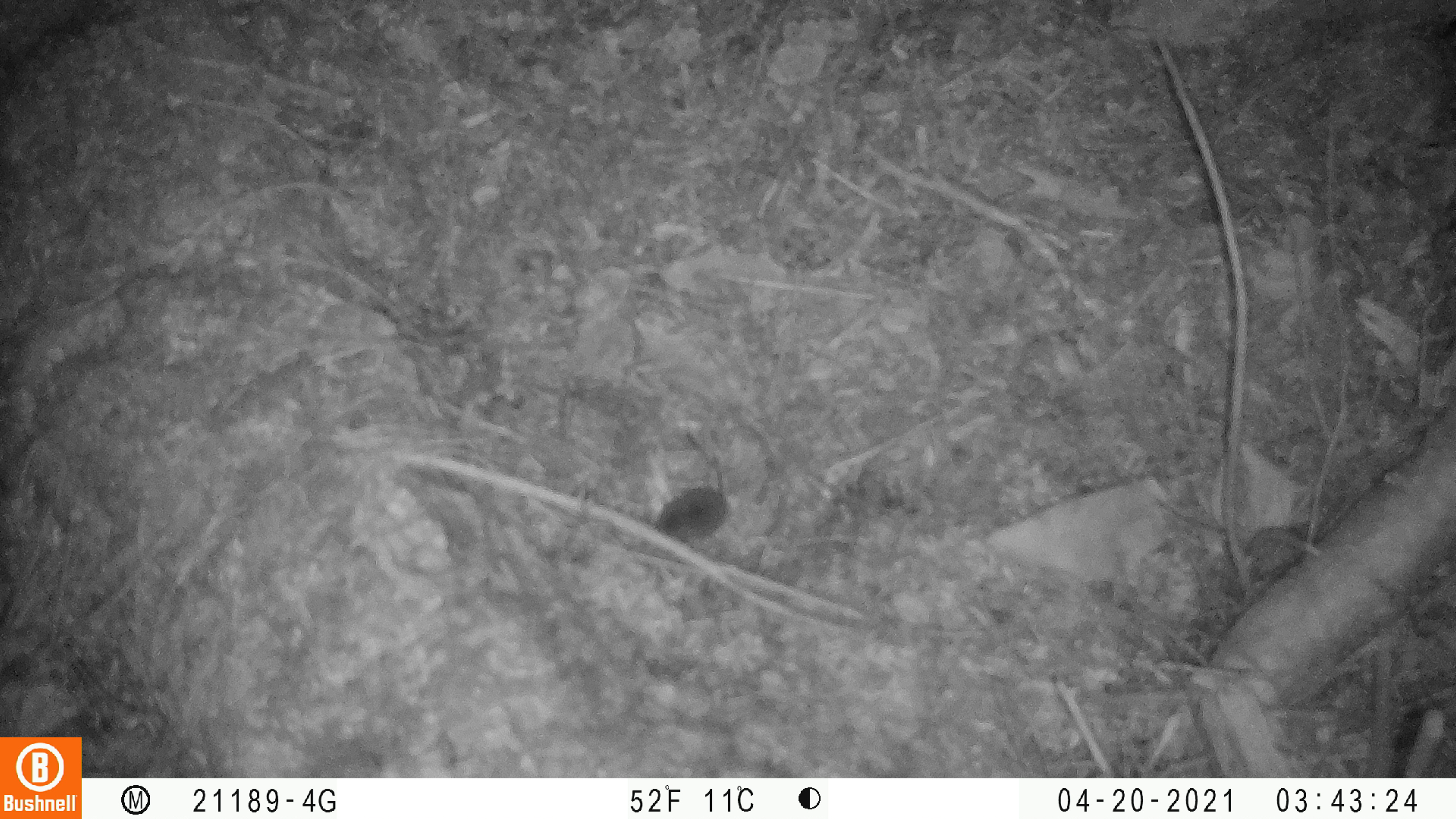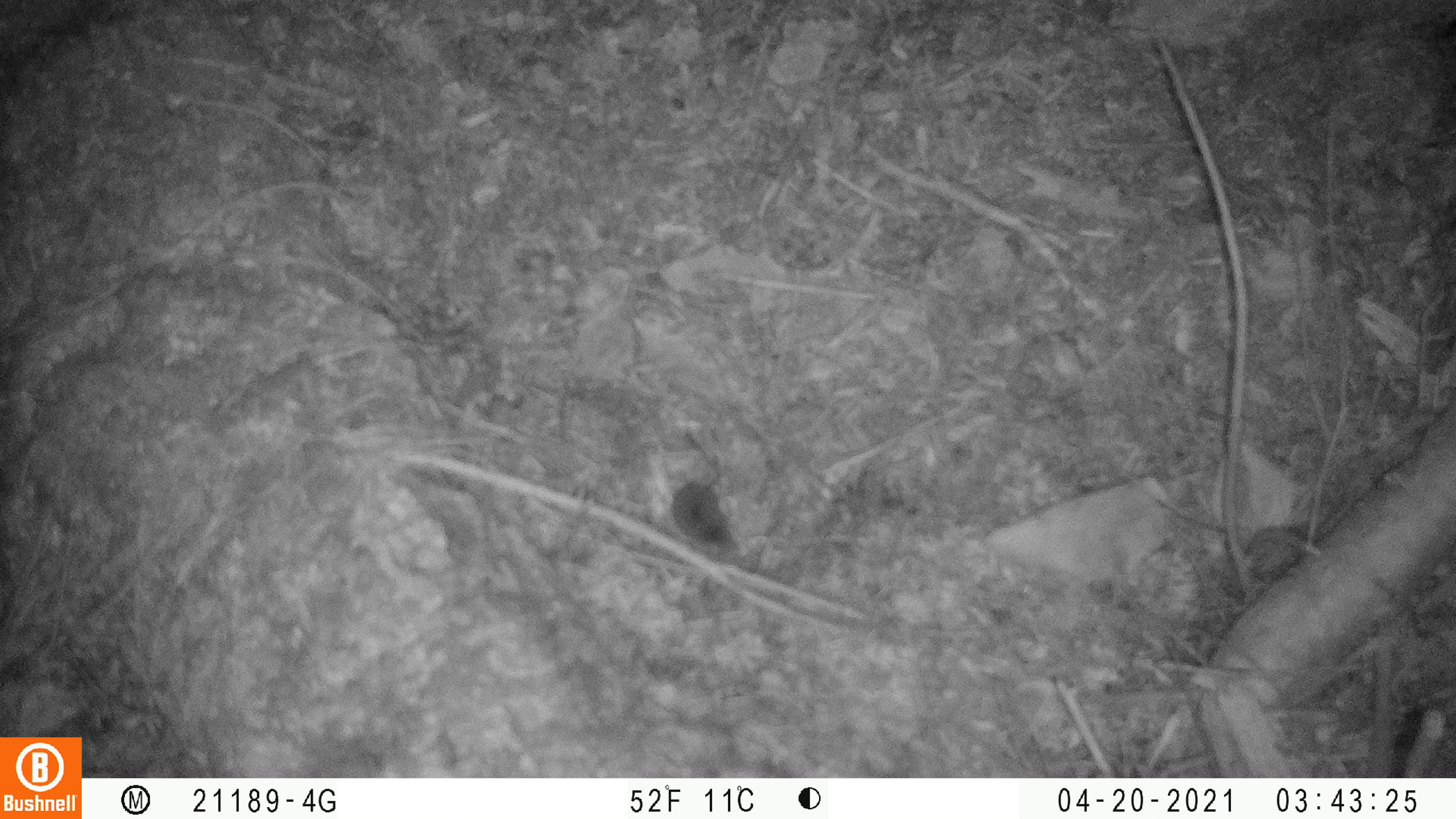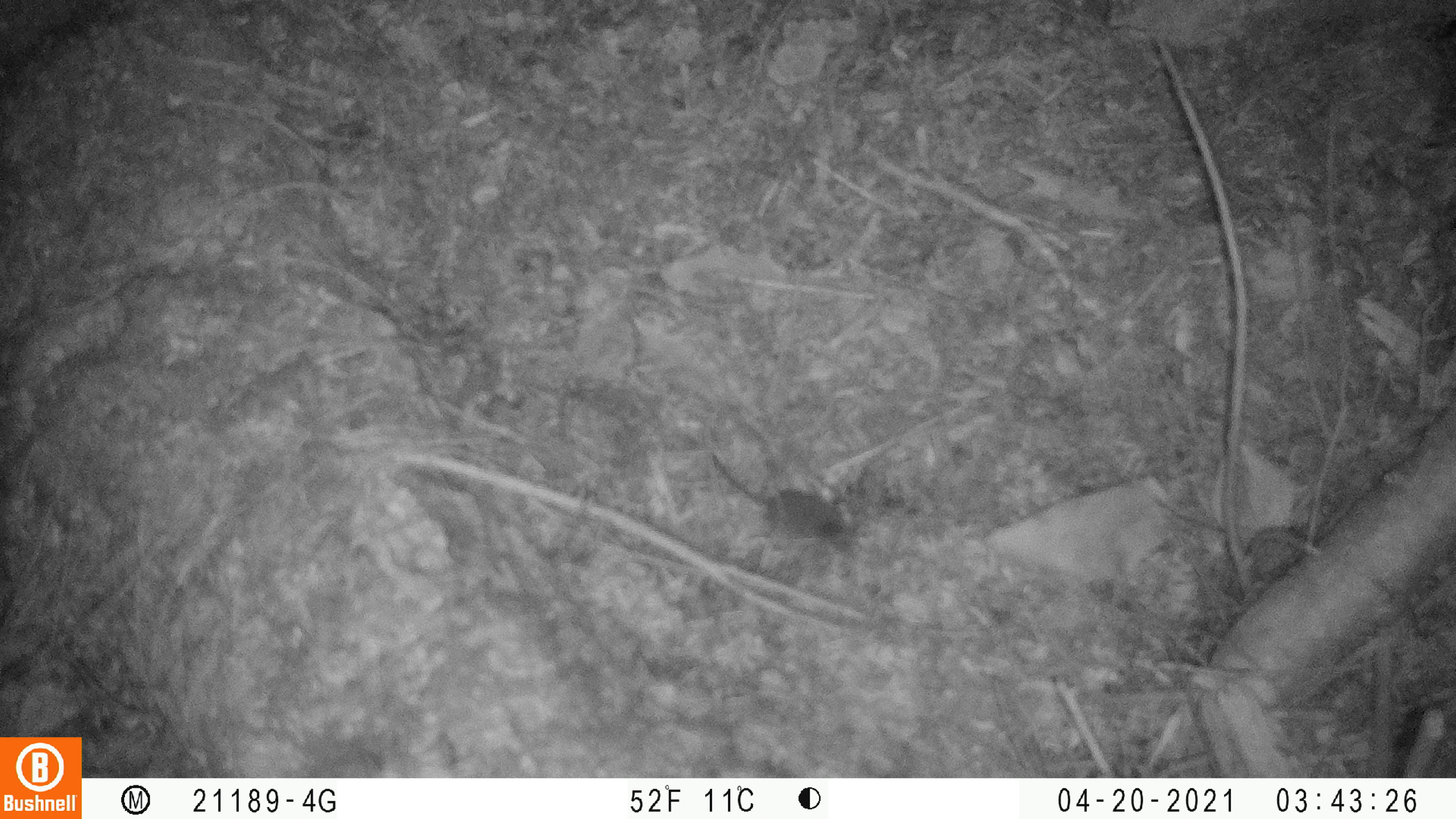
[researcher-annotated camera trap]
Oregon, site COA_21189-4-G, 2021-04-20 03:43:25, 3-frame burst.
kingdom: Animalia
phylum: Chordata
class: Mammalia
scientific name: Mammalia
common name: small mammal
Small mammal (Mammalia).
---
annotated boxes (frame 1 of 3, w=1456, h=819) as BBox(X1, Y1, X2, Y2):
small mammal: BBox(651, 448, 734, 547)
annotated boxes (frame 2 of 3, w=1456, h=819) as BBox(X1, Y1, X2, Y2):
small mammal: BBox(663, 450, 738, 551)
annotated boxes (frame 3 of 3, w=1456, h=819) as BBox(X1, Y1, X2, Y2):
small mammal: BBox(701, 452, 860, 559)